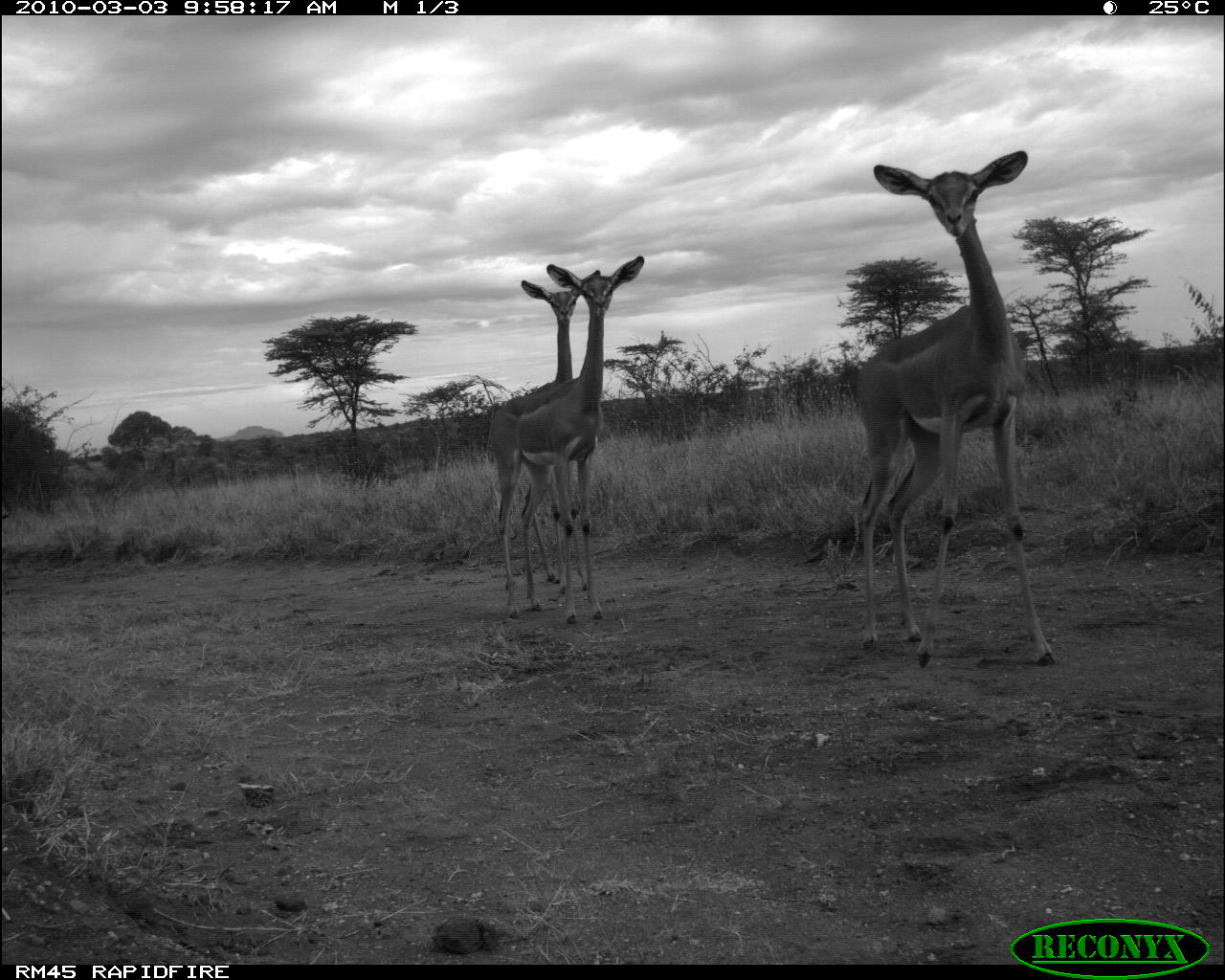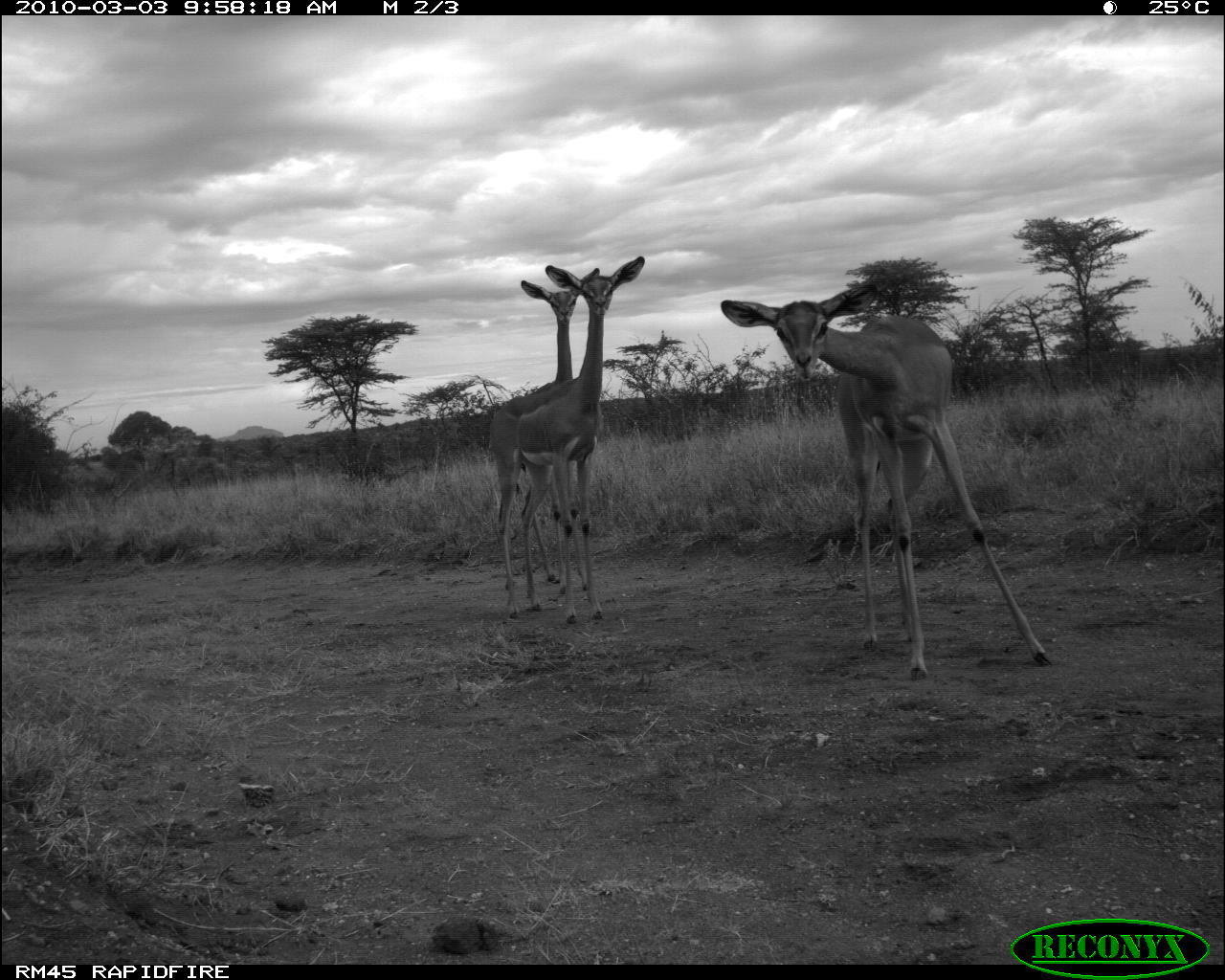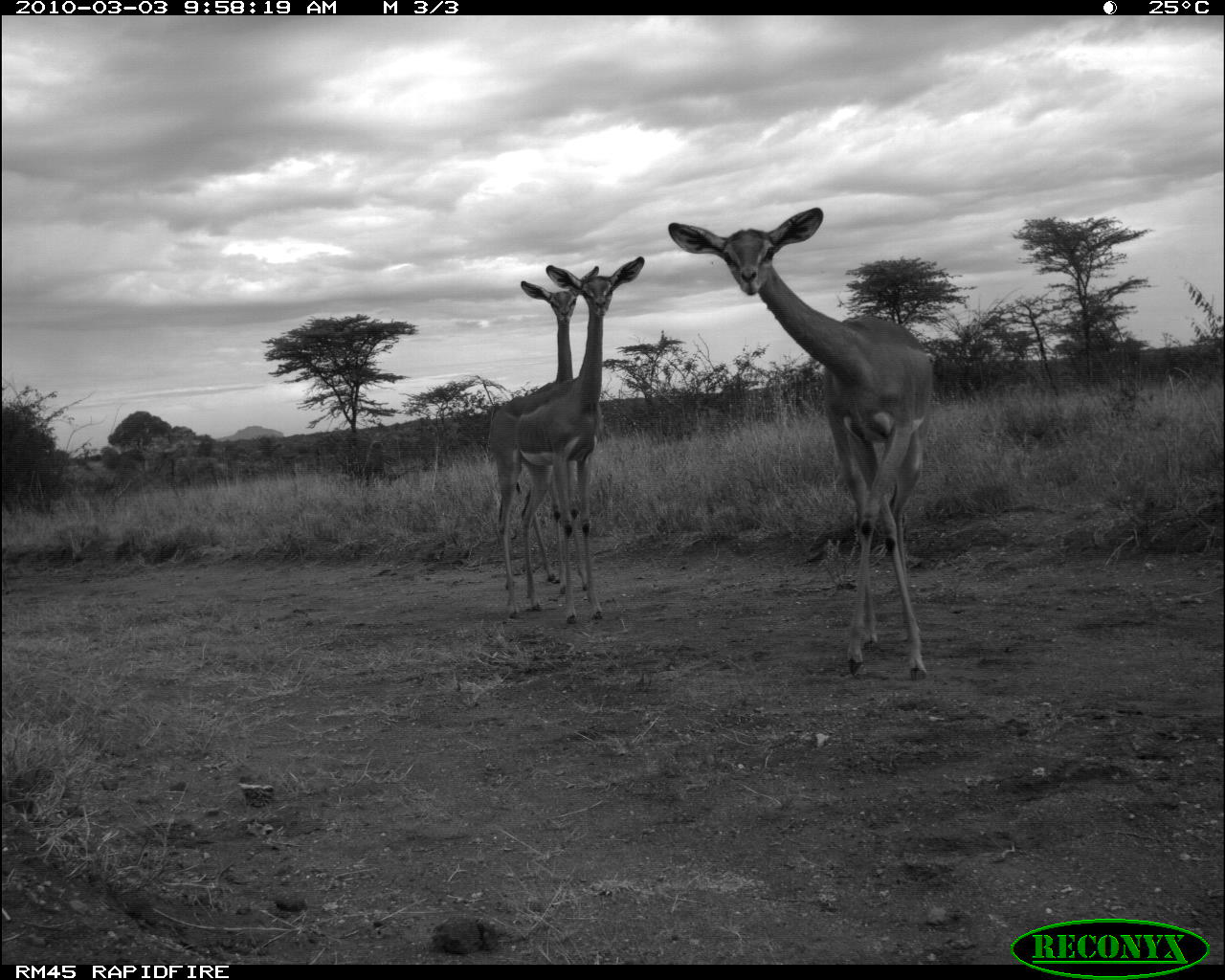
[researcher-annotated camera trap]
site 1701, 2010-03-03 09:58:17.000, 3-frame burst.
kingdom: Animalia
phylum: Chordata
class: Mammalia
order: Artiodactyla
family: Bovidae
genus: Litocranius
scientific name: Litocranius walleri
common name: gerenuk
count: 3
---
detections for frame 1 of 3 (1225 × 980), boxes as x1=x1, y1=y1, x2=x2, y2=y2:
litocranius walleri: x1=857, y1=148, x2=1056, y2=665; x1=489, y1=253, x2=645, y2=626; x1=484, y1=262, x2=603, y2=594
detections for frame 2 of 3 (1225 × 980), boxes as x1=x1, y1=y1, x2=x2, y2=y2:
litocranius walleri: x1=720, y1=282, x2=1053, y2=680; x1=487, y1=254, x2=645, y2=624; x1=503, y1=267, x2=600, y2=594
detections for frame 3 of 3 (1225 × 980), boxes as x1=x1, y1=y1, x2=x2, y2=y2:
litocranius walleri: x1=665, y1=203, x2=933, y2=685; x1=489, y1=255, x2=647, y2=626; x1=486, y1=263, x2=599, y2=594